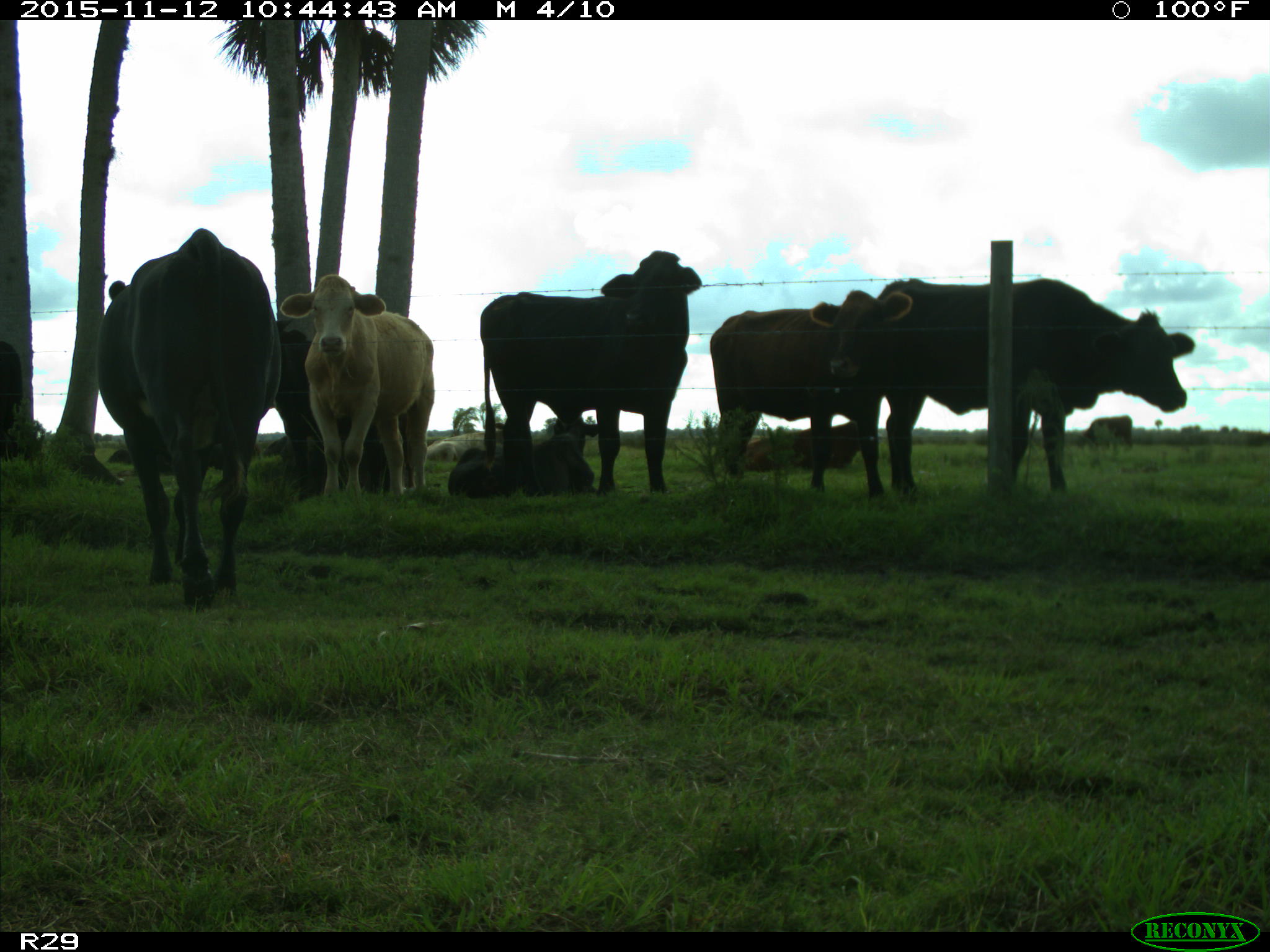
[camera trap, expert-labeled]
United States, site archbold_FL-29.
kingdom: Animalia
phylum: Chordata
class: Mammalia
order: Artiodactyla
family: Bovidae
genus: Bos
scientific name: Bos taurus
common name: domestic cow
Bos taurus (domestic cow).